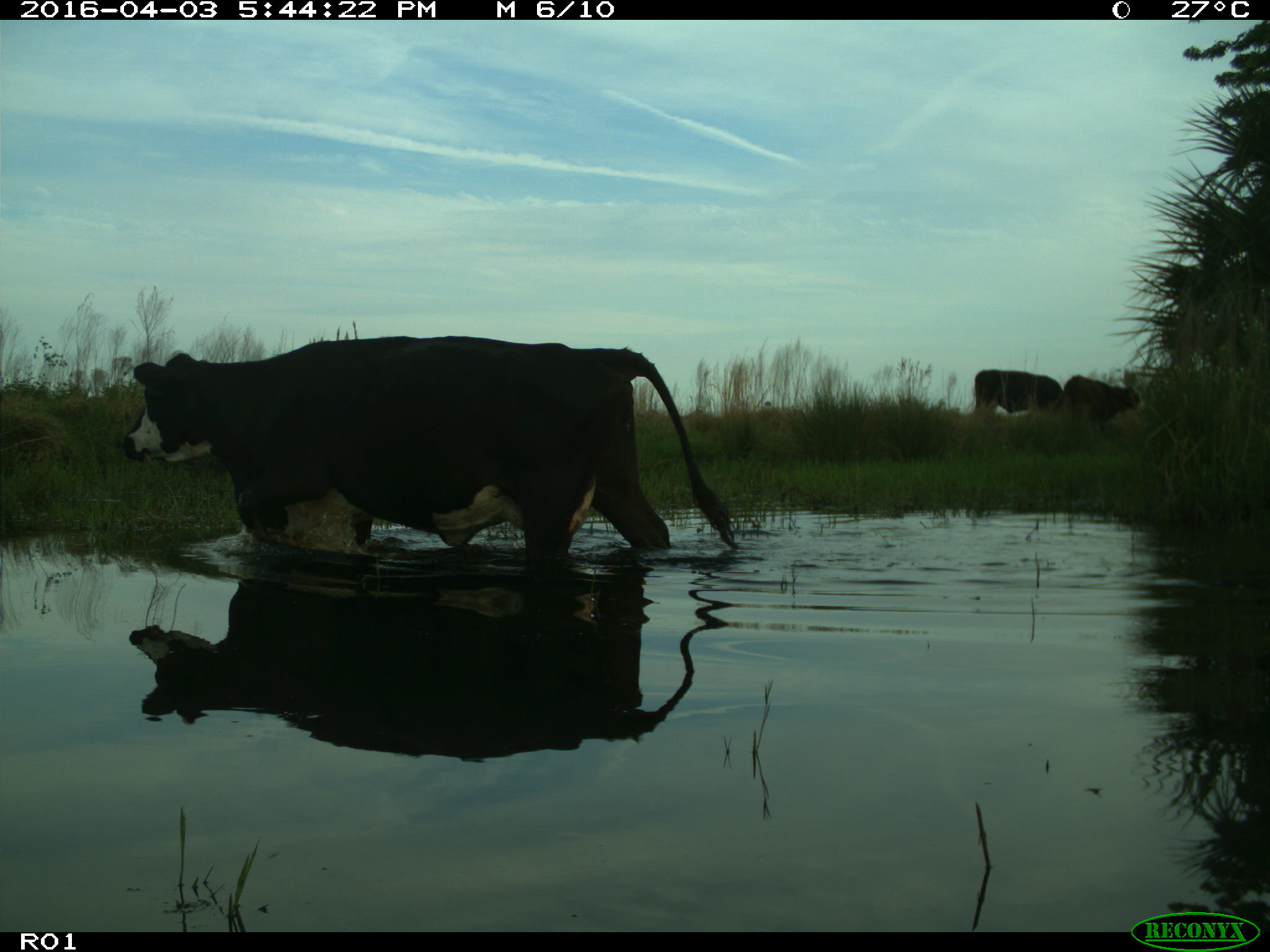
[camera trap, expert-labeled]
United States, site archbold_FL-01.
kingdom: Animalia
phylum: Chordata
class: Mammalia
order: Artiodactyla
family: Bovidae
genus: Bos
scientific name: Bos taurus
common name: domestic cow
Bos taurus (domestic cow).